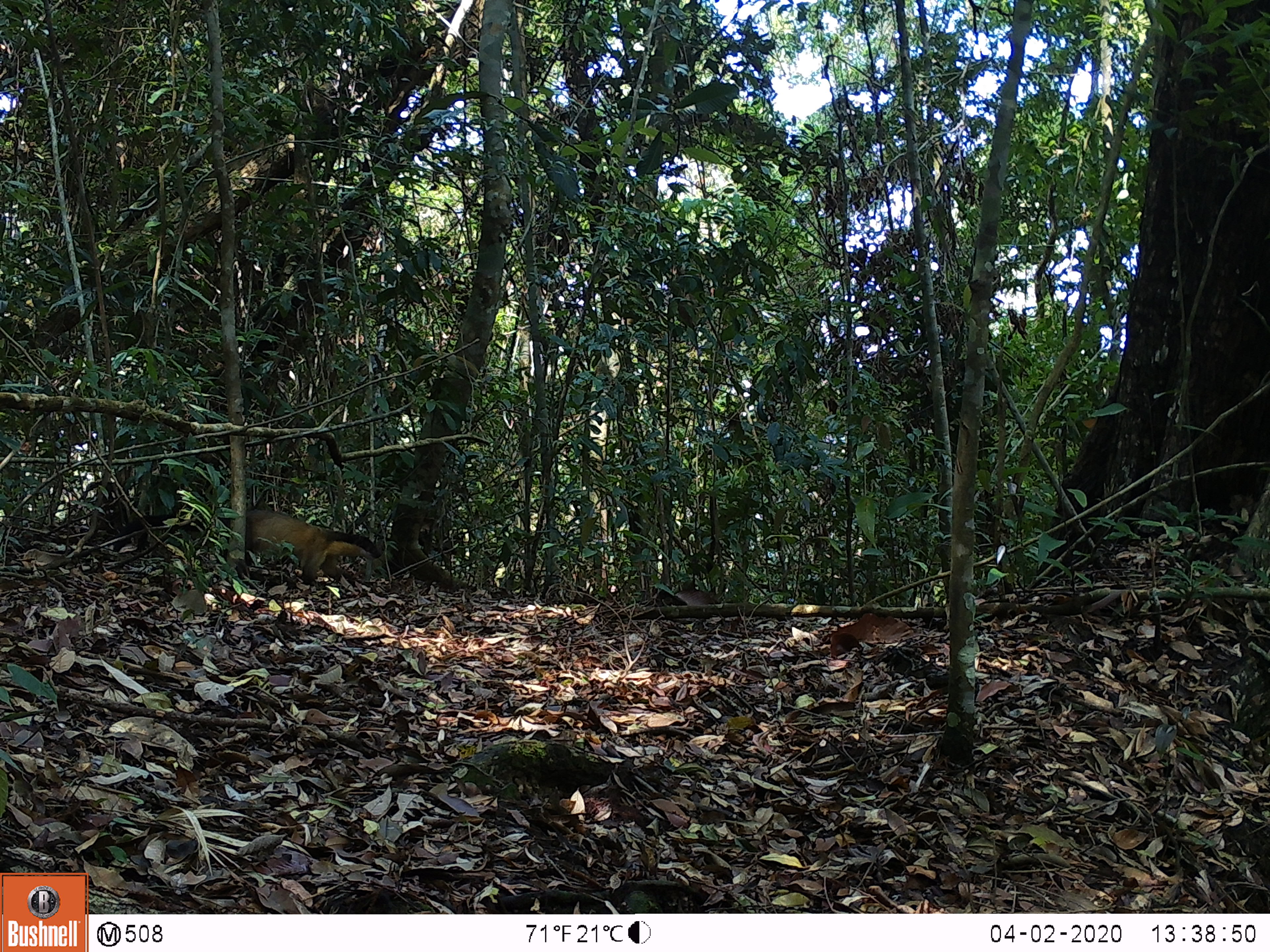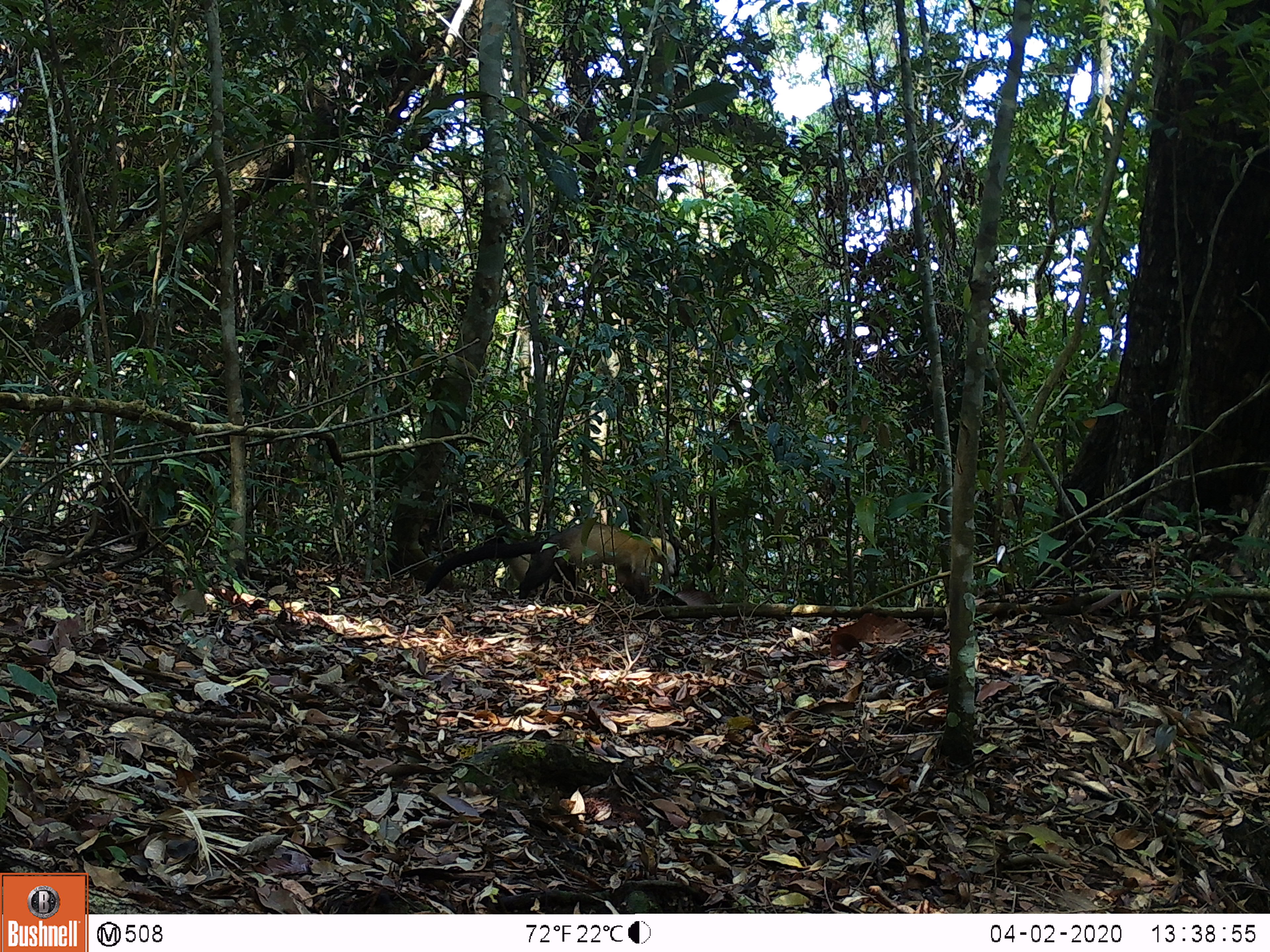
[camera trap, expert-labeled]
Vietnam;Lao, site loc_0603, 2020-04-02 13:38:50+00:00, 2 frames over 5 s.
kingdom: Animalia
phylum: Chordata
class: Mammalia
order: Carnivora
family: Mustelidae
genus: Martes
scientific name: Martes flavigula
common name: yellow-throated marten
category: yellow throated marten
Yellow throated marten (yellow-throated marten) (Martes flavigula). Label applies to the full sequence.